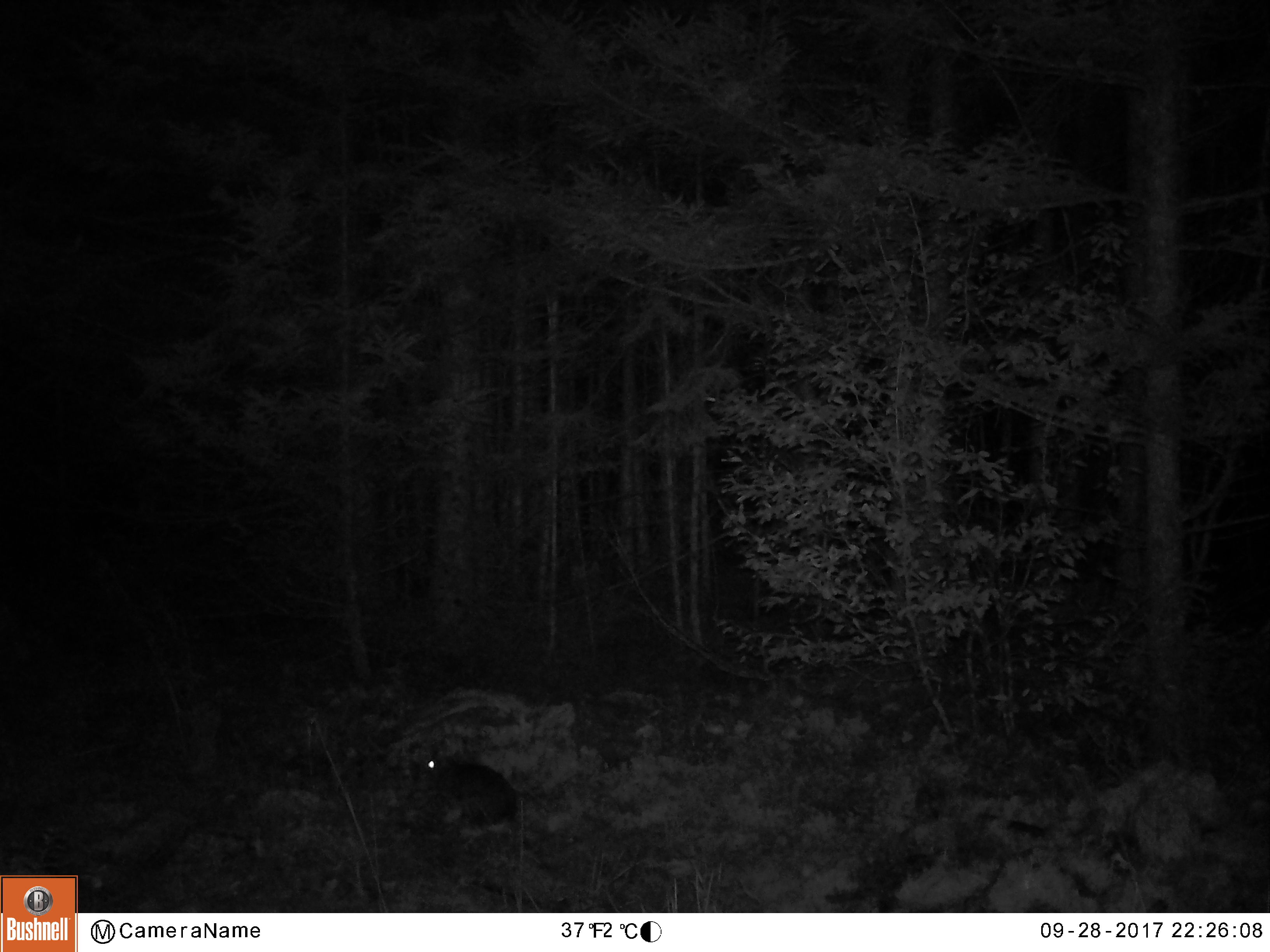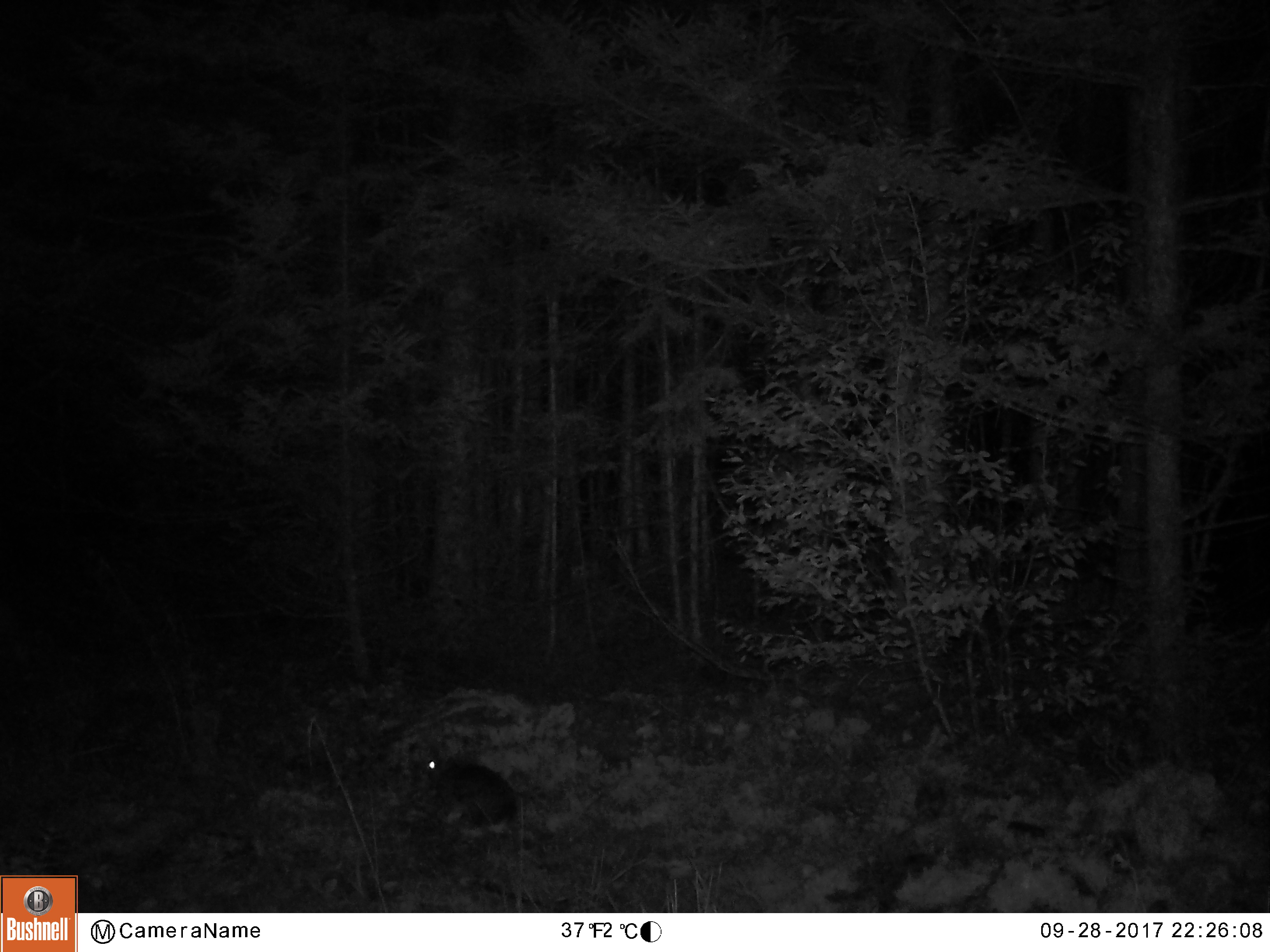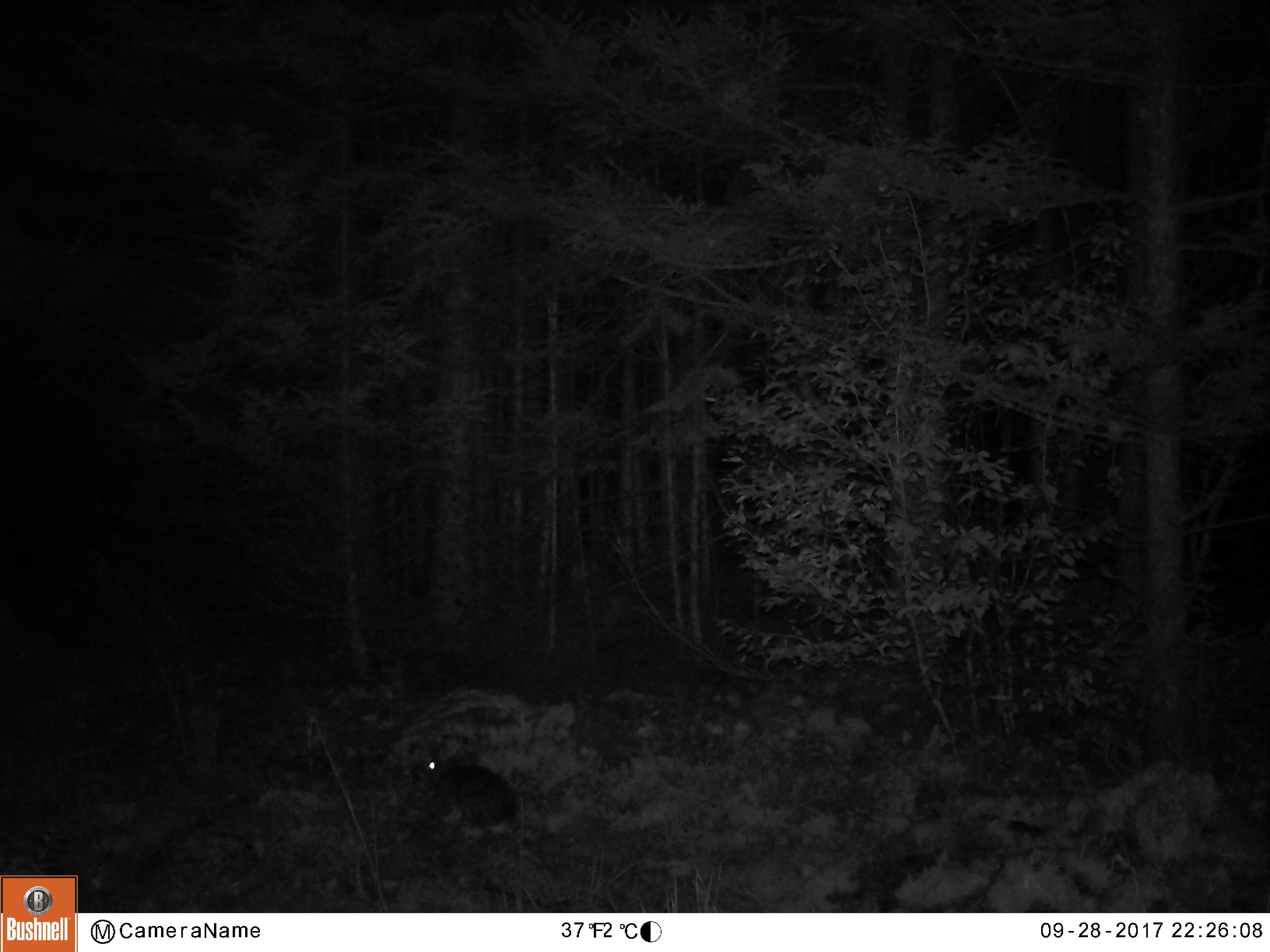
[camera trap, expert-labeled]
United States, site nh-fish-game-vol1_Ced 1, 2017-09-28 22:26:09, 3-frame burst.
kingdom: Animalia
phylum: Chordata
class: Mammalia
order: Lagomorpha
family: Leporidae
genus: Lepus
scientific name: Lepus americanus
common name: snowshoe hare